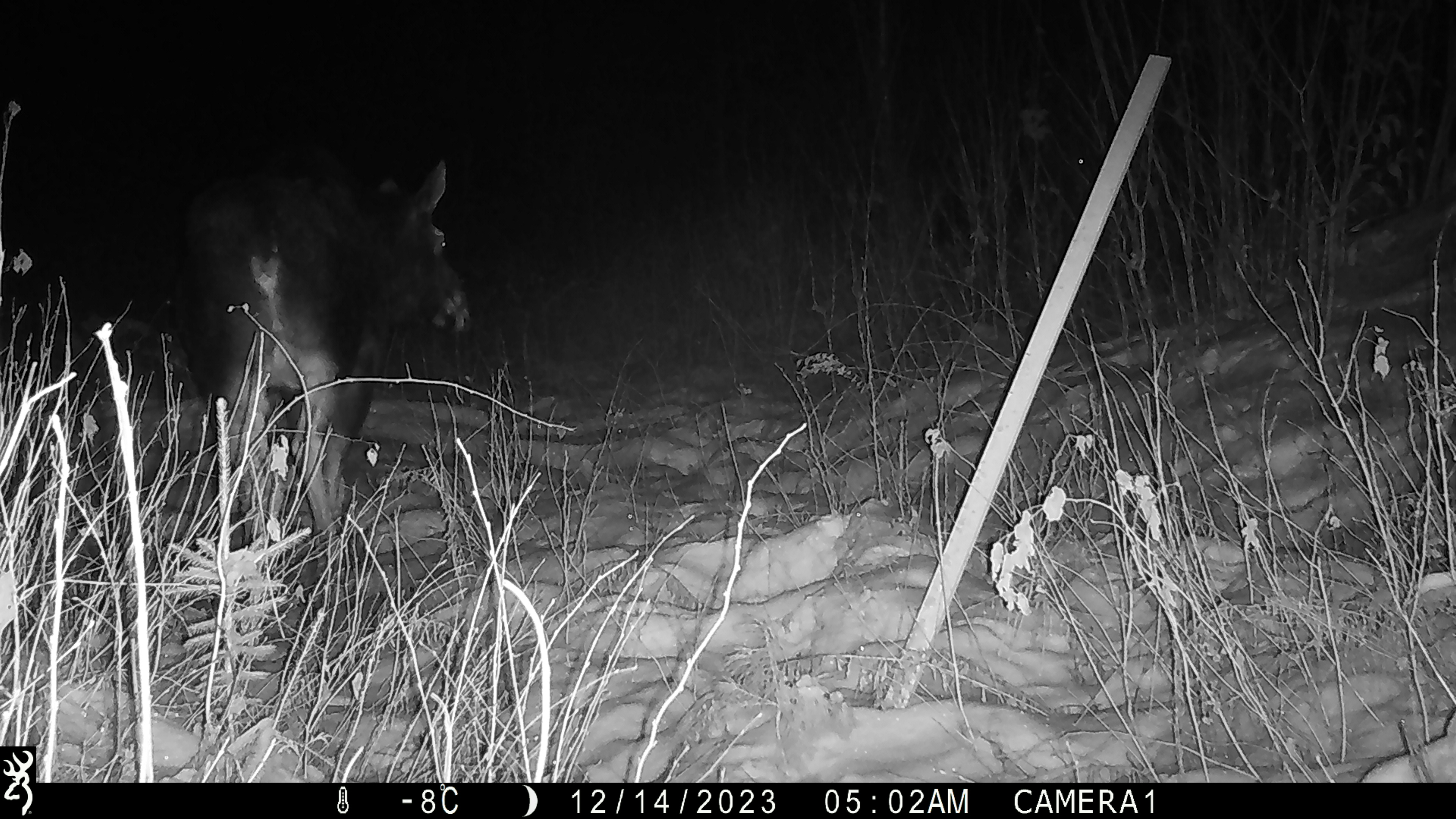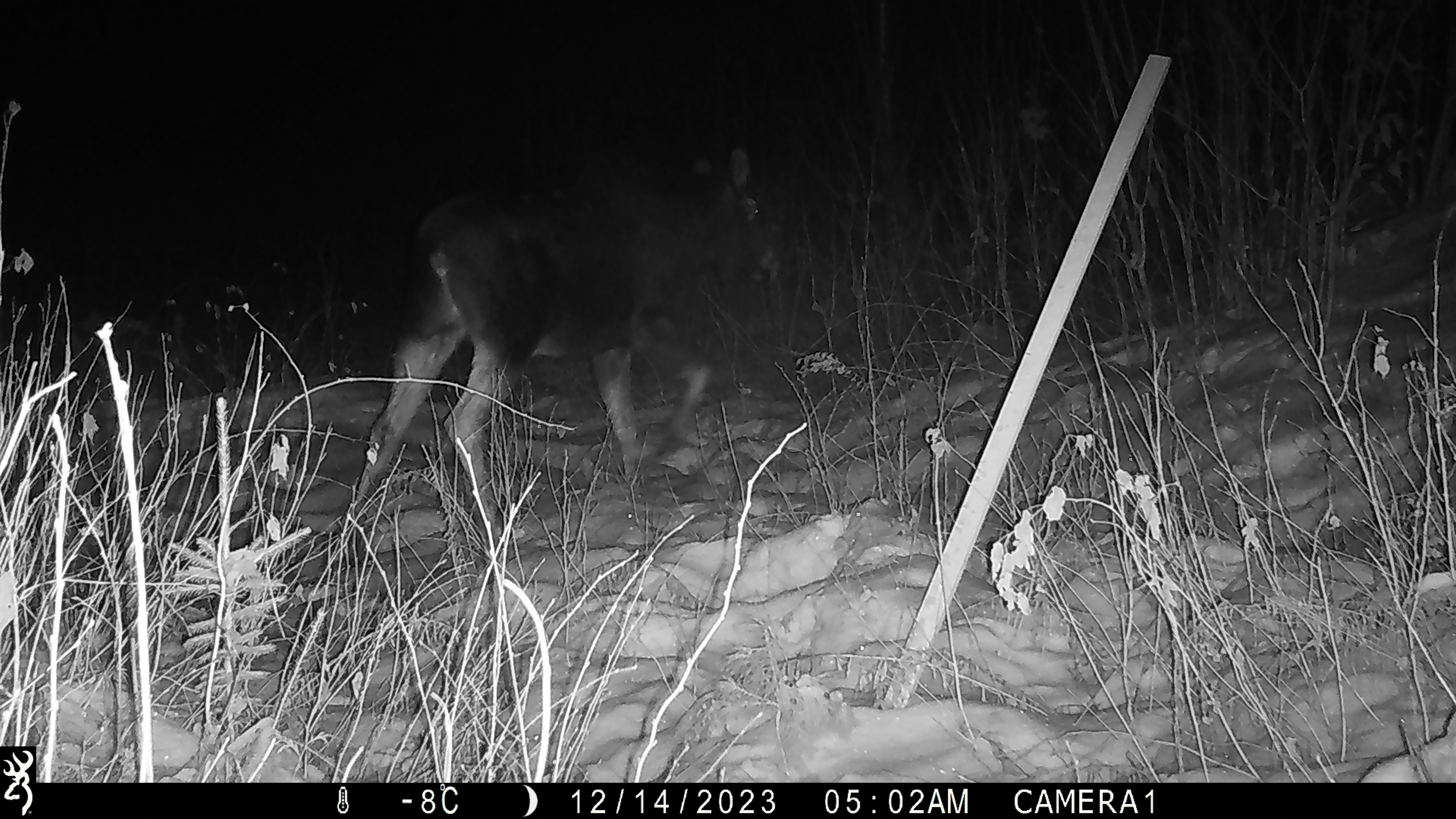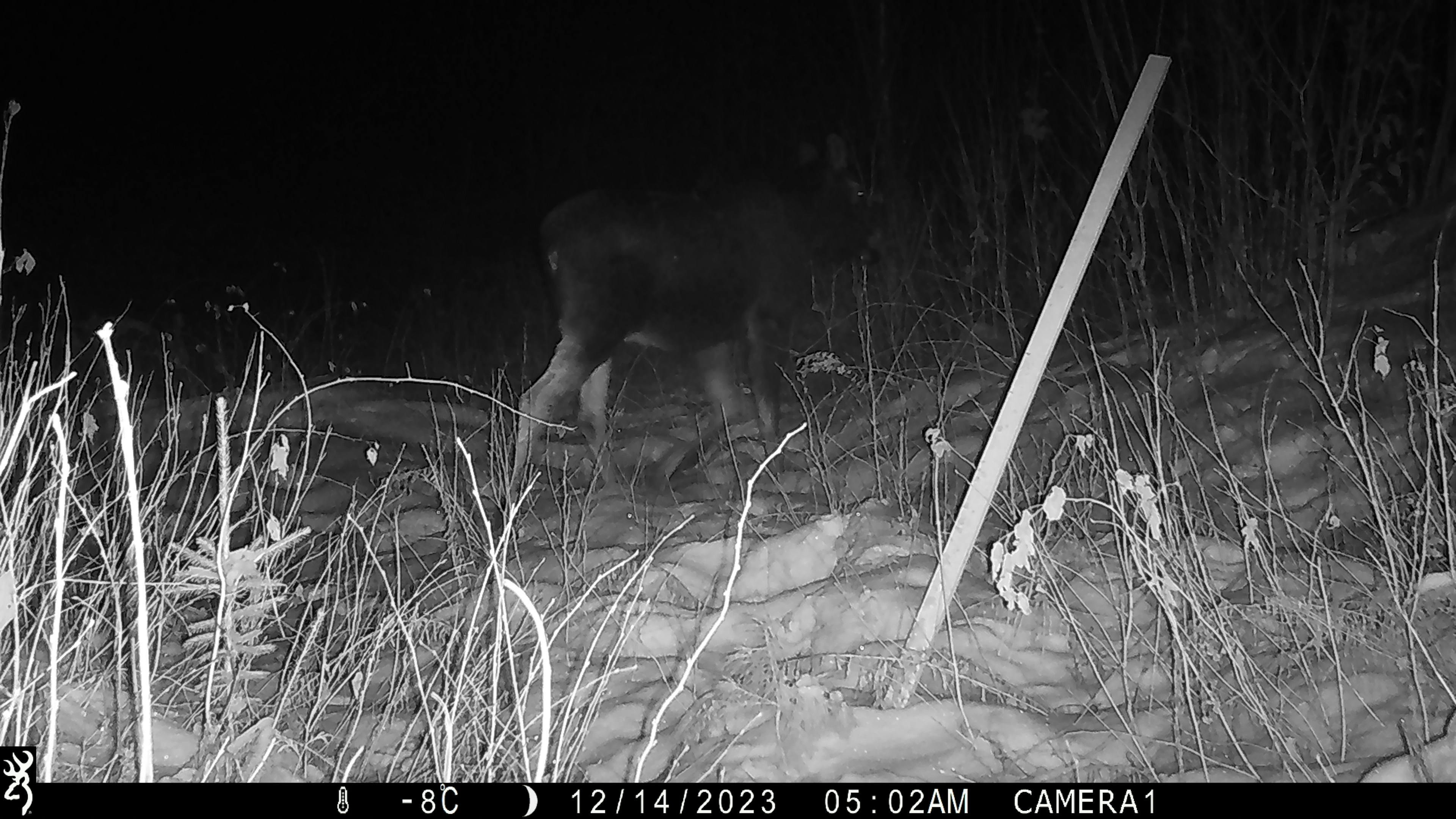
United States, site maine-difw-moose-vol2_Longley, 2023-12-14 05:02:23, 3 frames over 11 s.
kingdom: Animalia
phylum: Chordata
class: Mammalia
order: Artiodactyla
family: Cervidae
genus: Alces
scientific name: Alces alces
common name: moose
Moose (Alces alces).